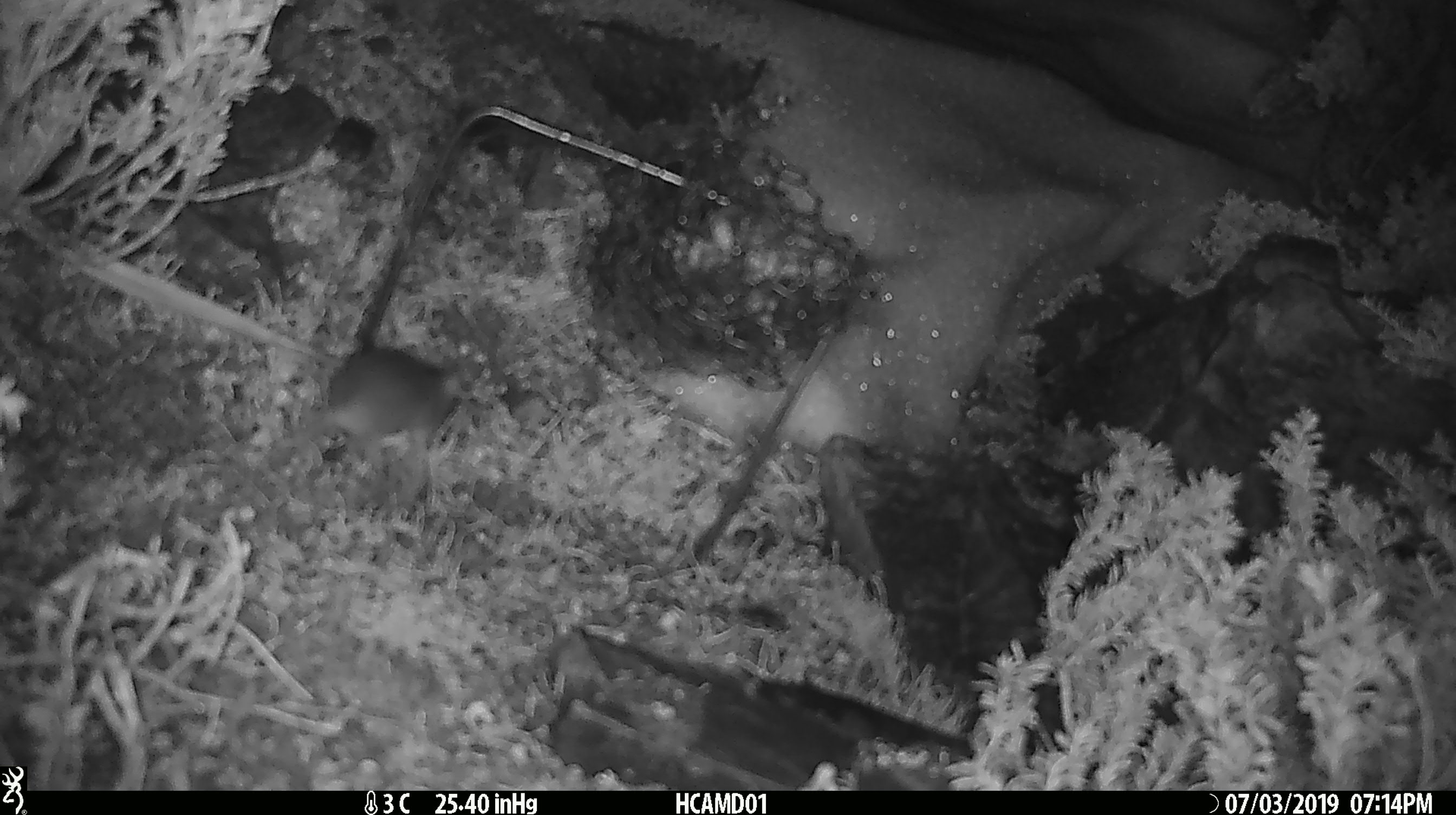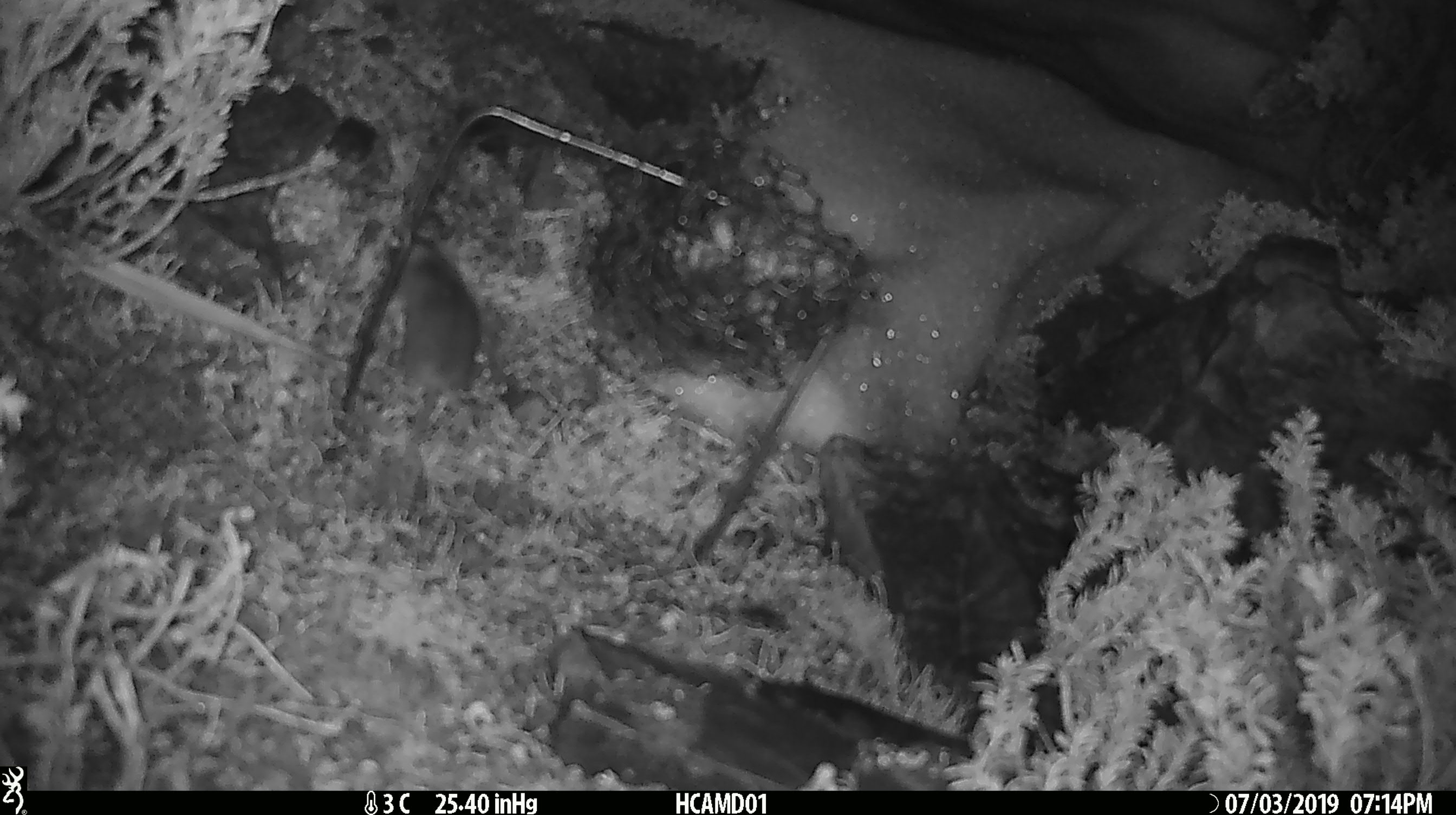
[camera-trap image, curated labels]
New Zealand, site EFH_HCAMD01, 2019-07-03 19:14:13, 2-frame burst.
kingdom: Animalia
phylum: Chordata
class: Mammalia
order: Rodentia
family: Muridae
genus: Mus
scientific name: Mus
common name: mouse